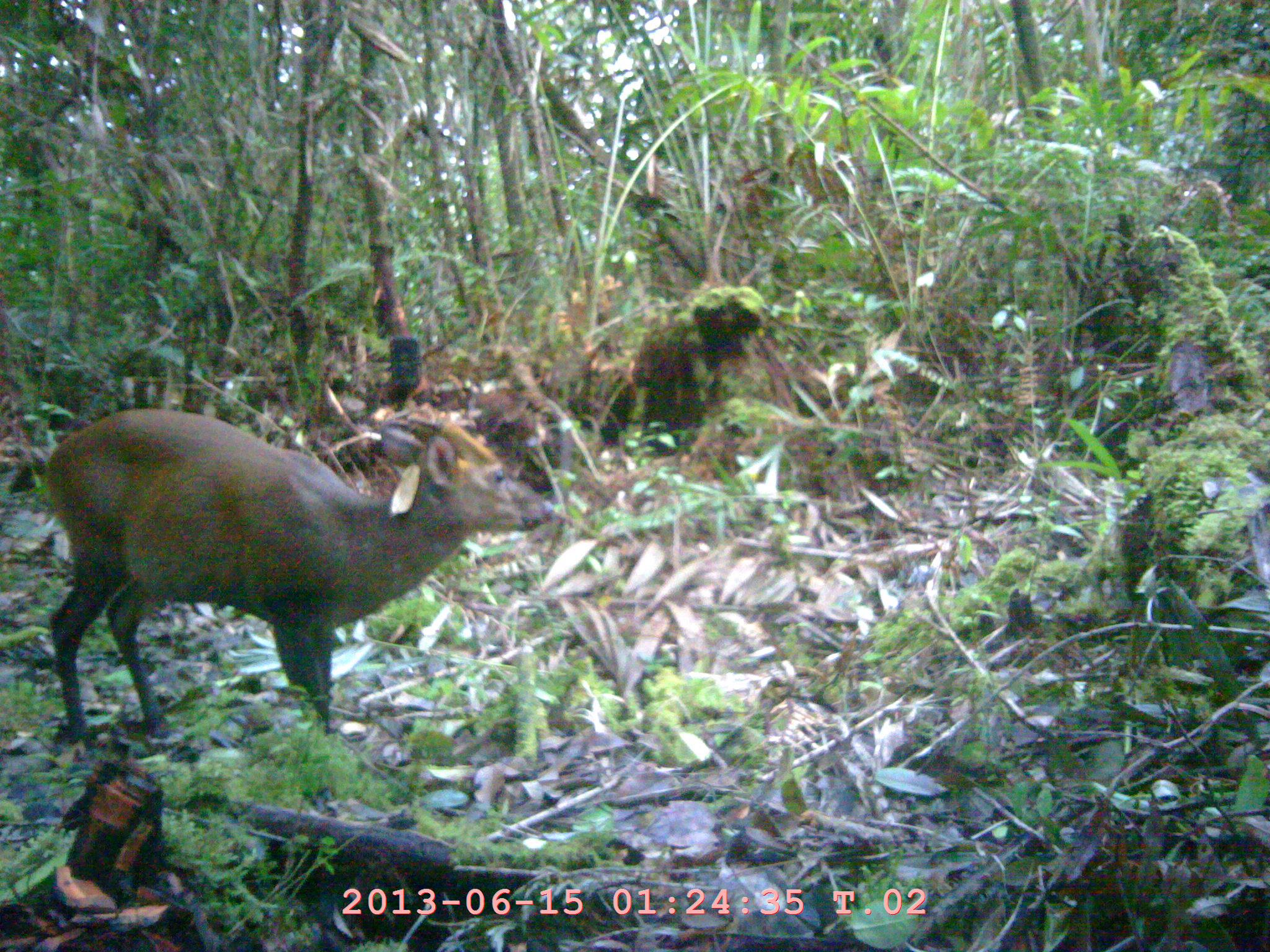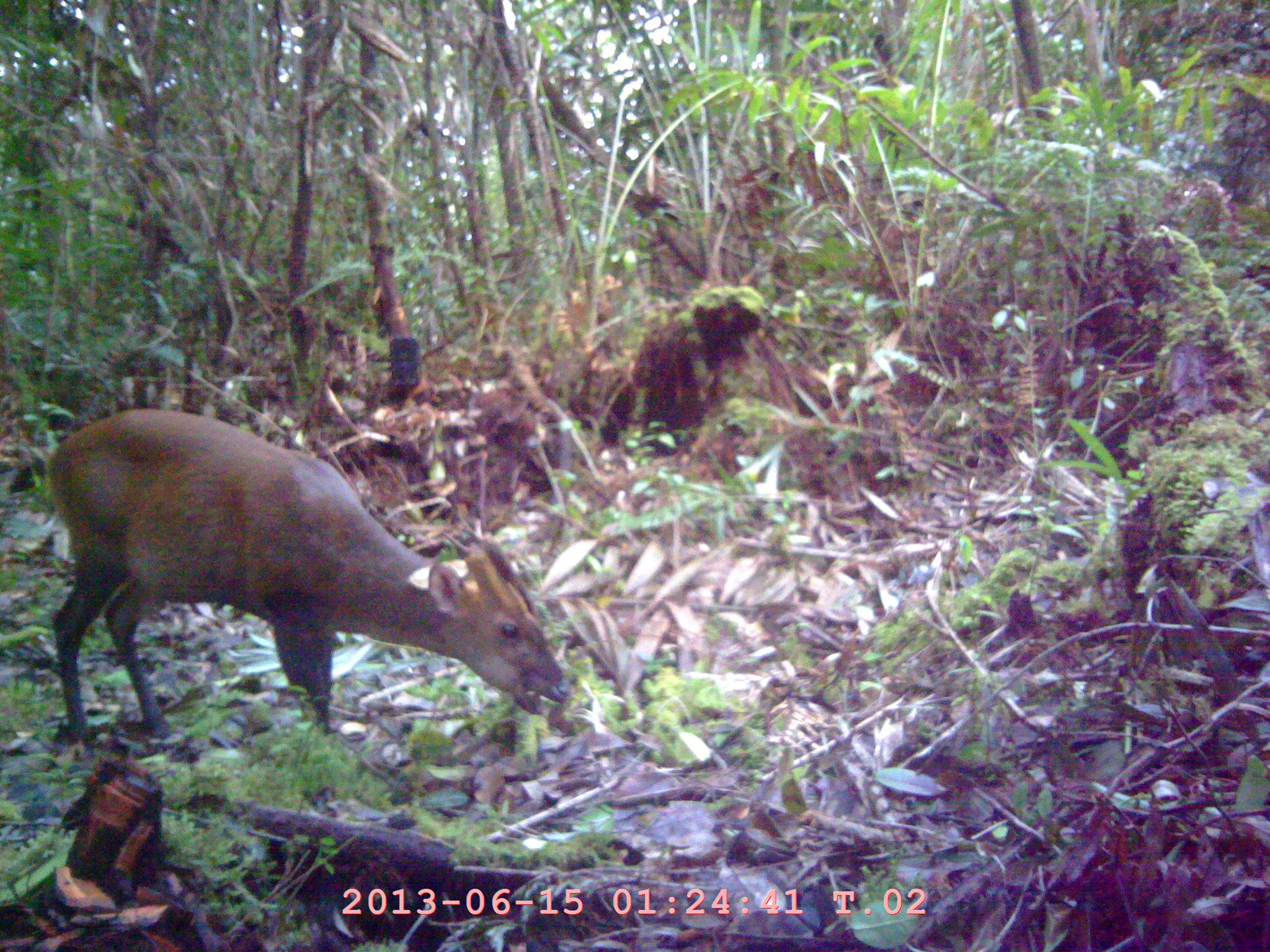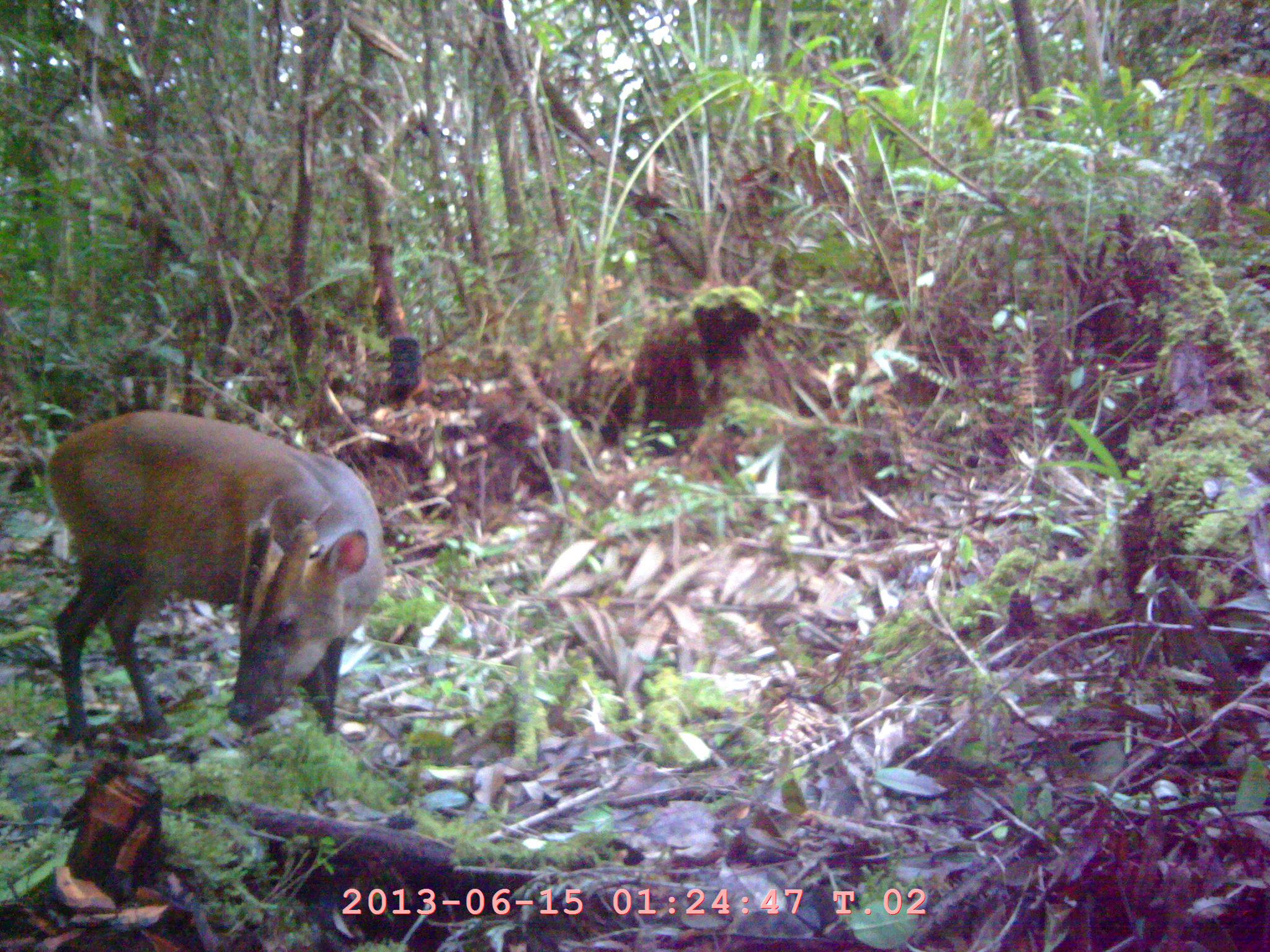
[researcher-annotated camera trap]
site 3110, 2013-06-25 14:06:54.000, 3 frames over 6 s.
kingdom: Animalia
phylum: Chordata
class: Mammalia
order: Artiodactyla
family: Cervidae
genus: Muntiacus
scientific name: Muntiacus muntjak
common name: southern red muntjac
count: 1